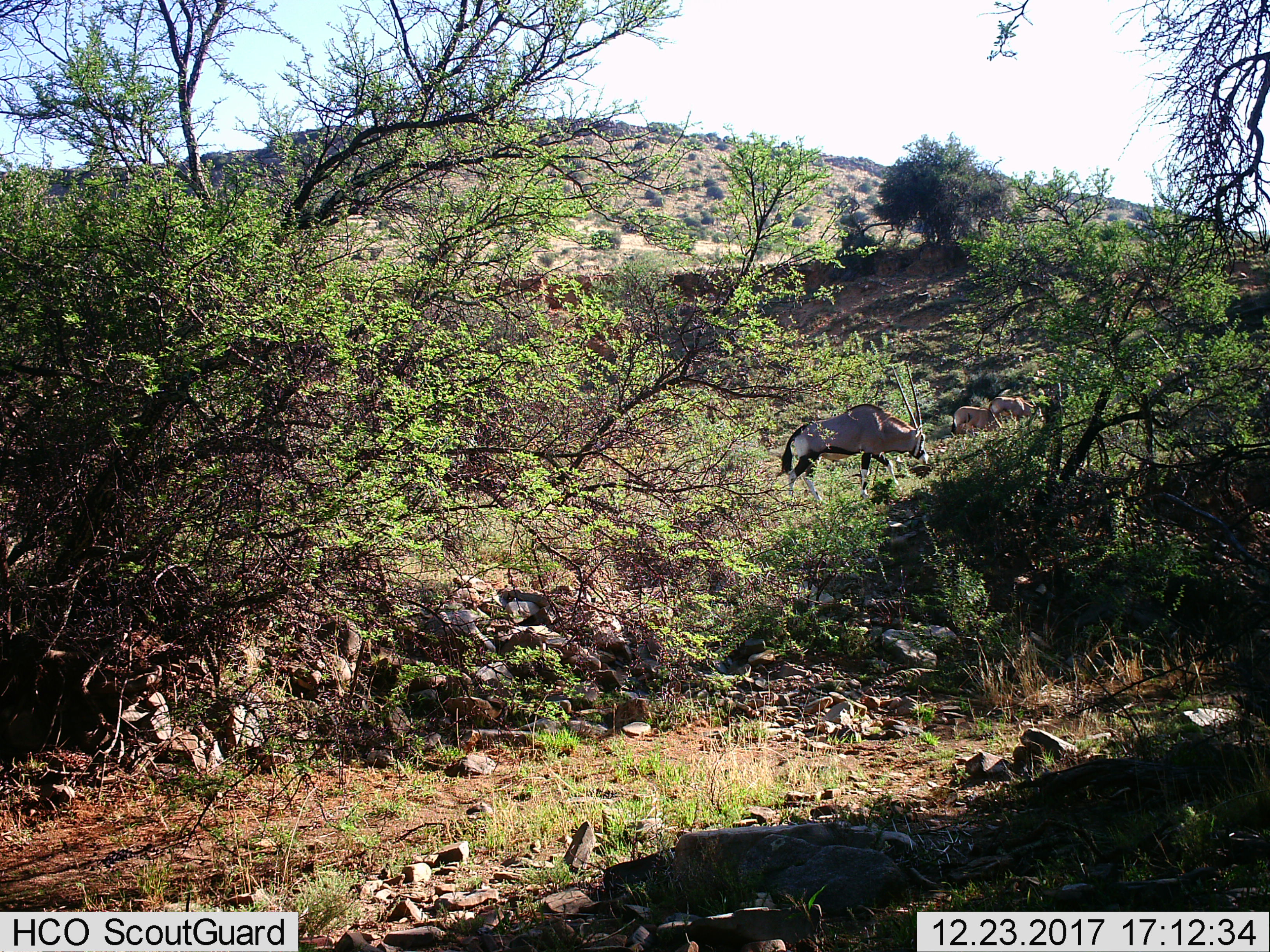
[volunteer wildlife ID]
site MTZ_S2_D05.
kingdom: Animalia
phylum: Chordata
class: Mammalia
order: Artiodactyla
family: Bovidae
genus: Oryx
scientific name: Oryx gazella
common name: gemsbok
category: oryx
Oryx (gemsbok) (Oryx gazella), count 3. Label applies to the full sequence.